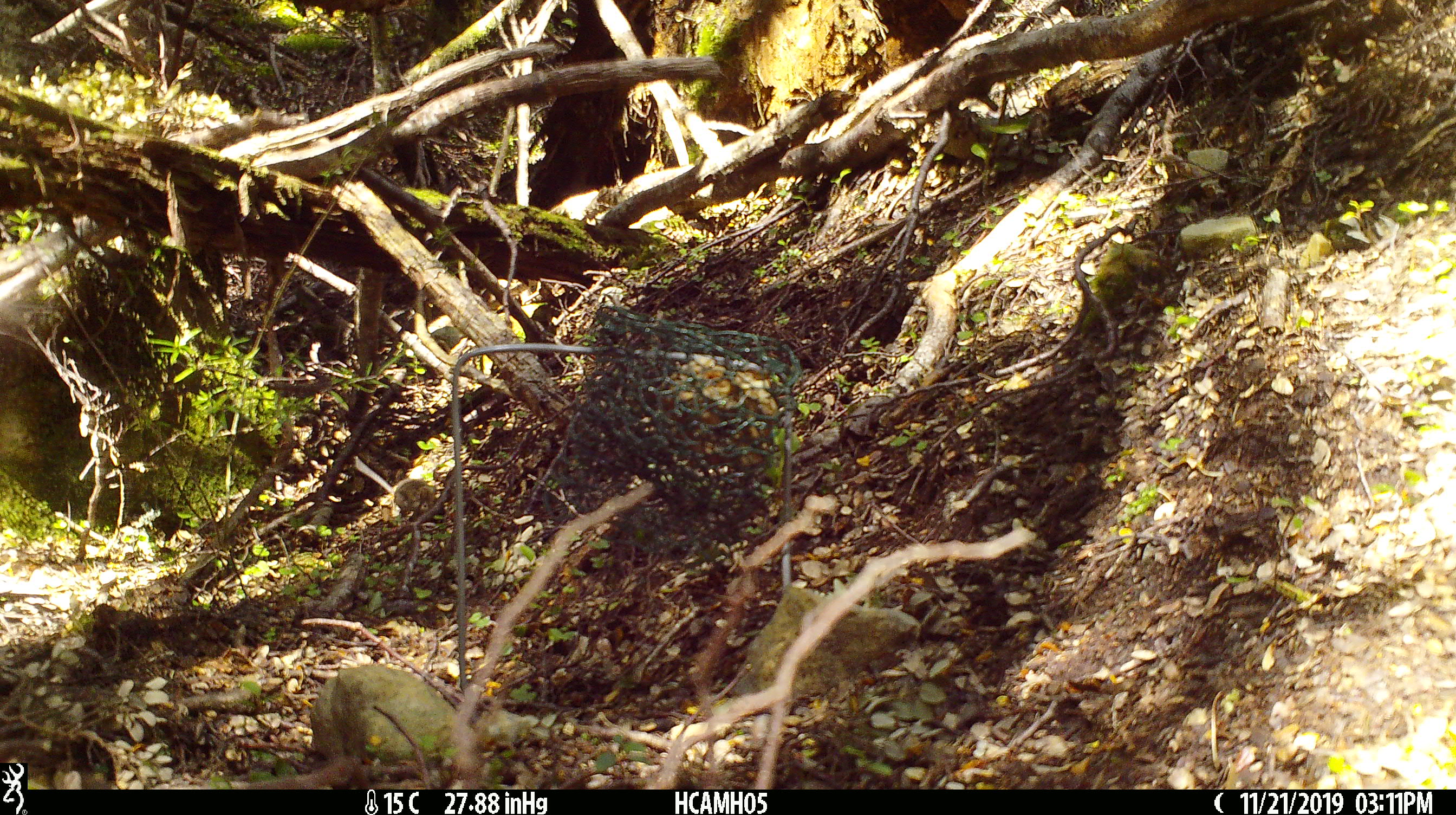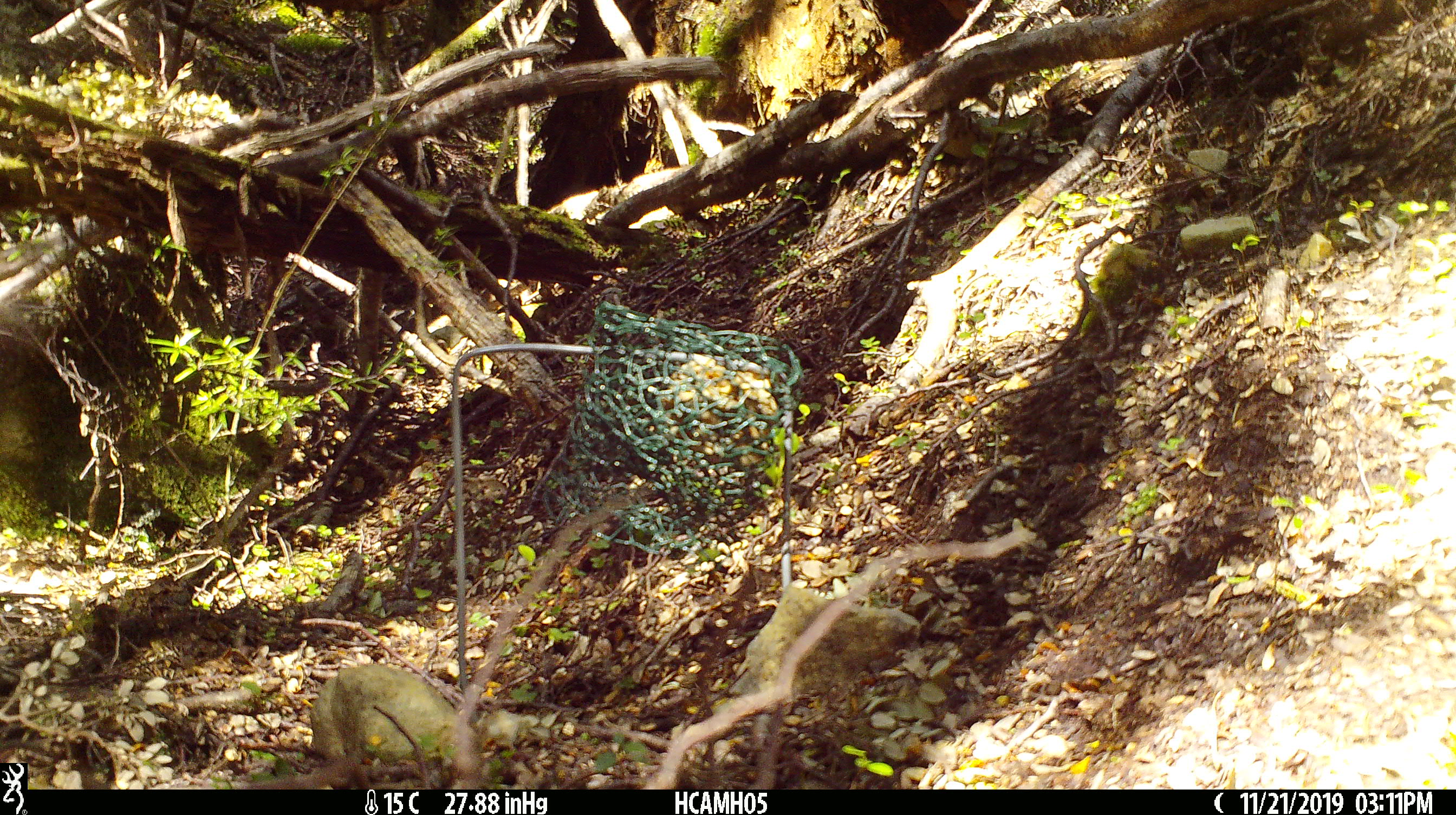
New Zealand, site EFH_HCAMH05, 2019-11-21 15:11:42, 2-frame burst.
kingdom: Animalia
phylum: Chordata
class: Mammalia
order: Rodentia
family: Muridae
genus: Mus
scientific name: Mus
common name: mouse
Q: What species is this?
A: Mouse (Mus).